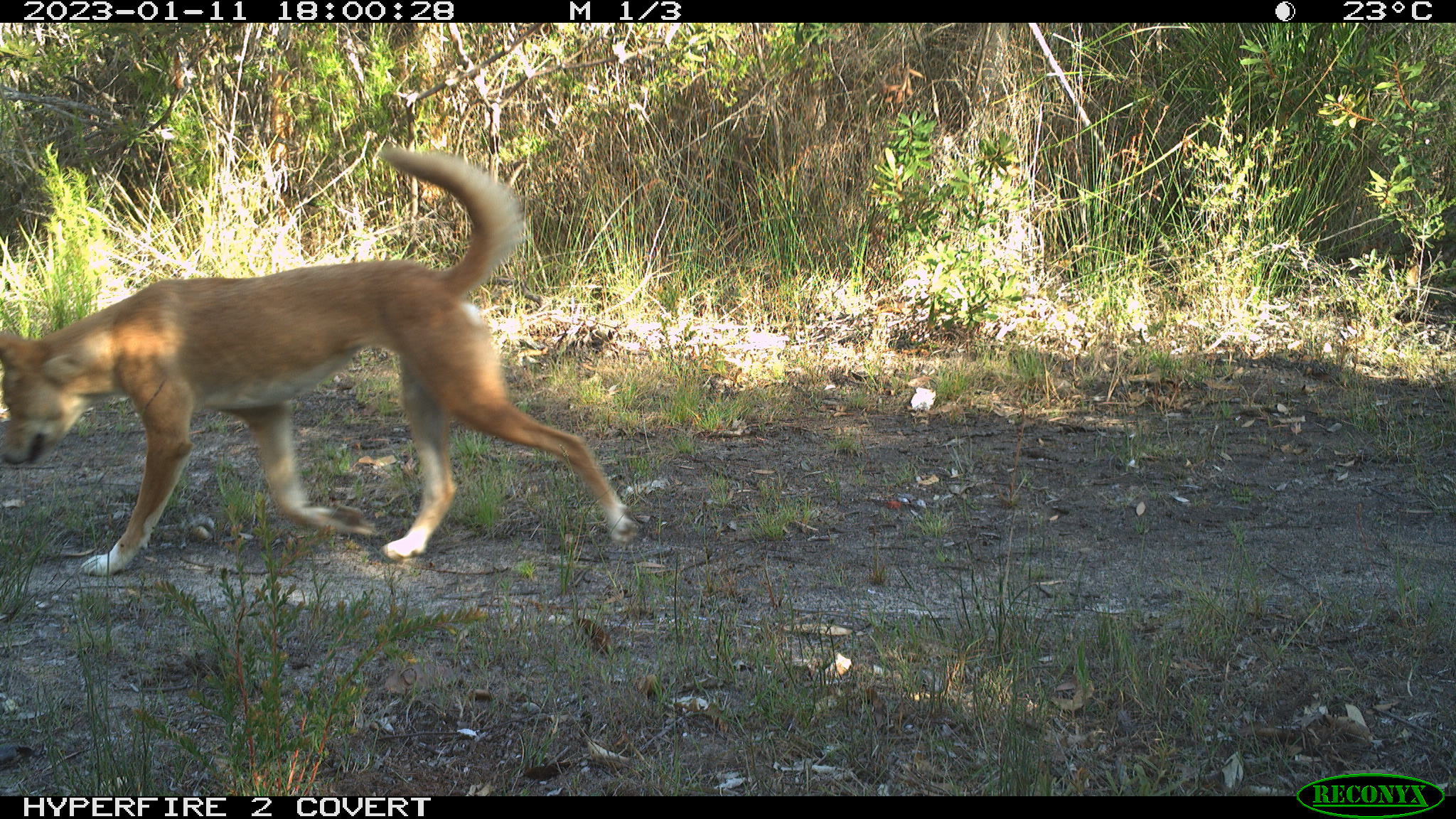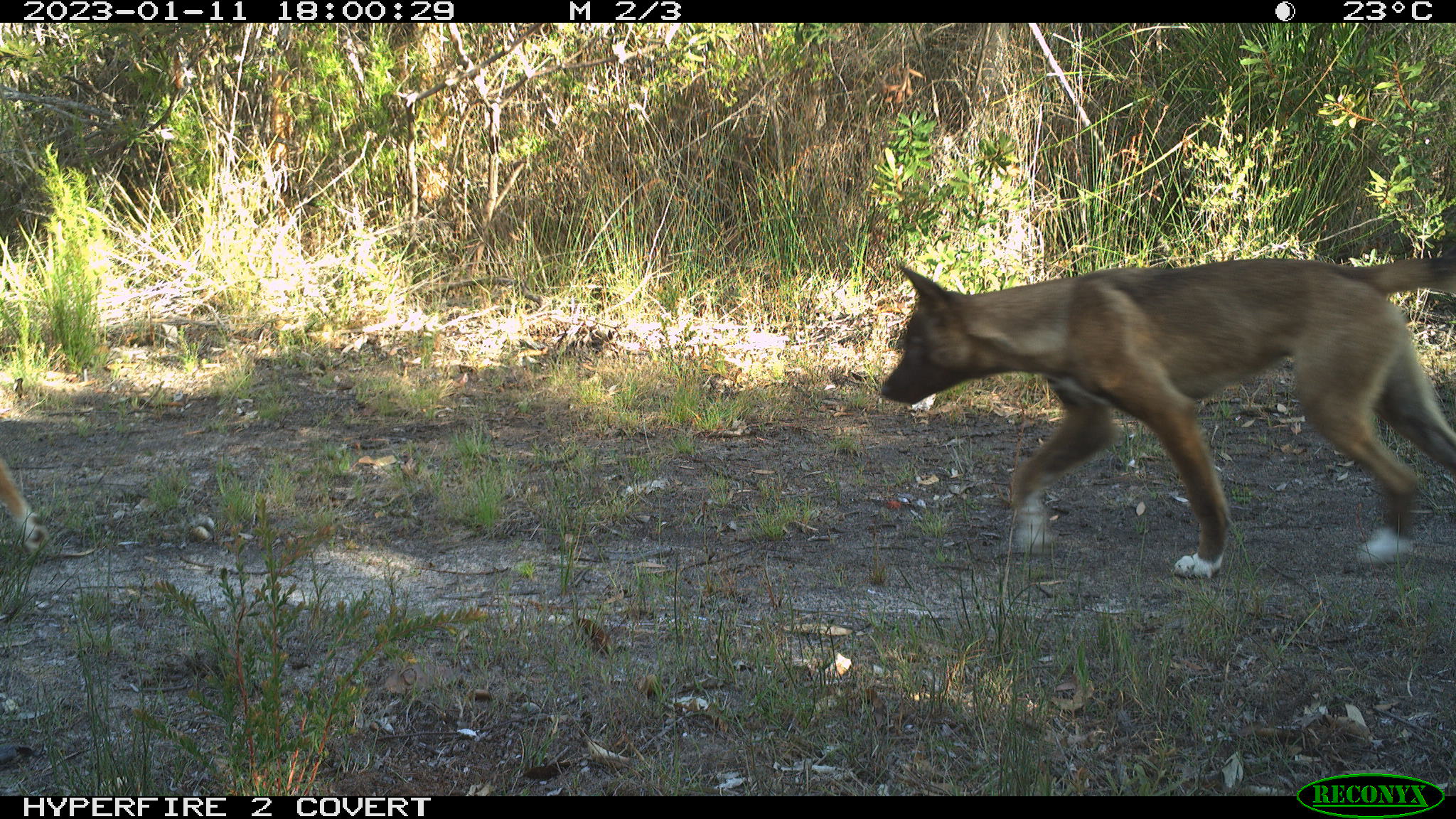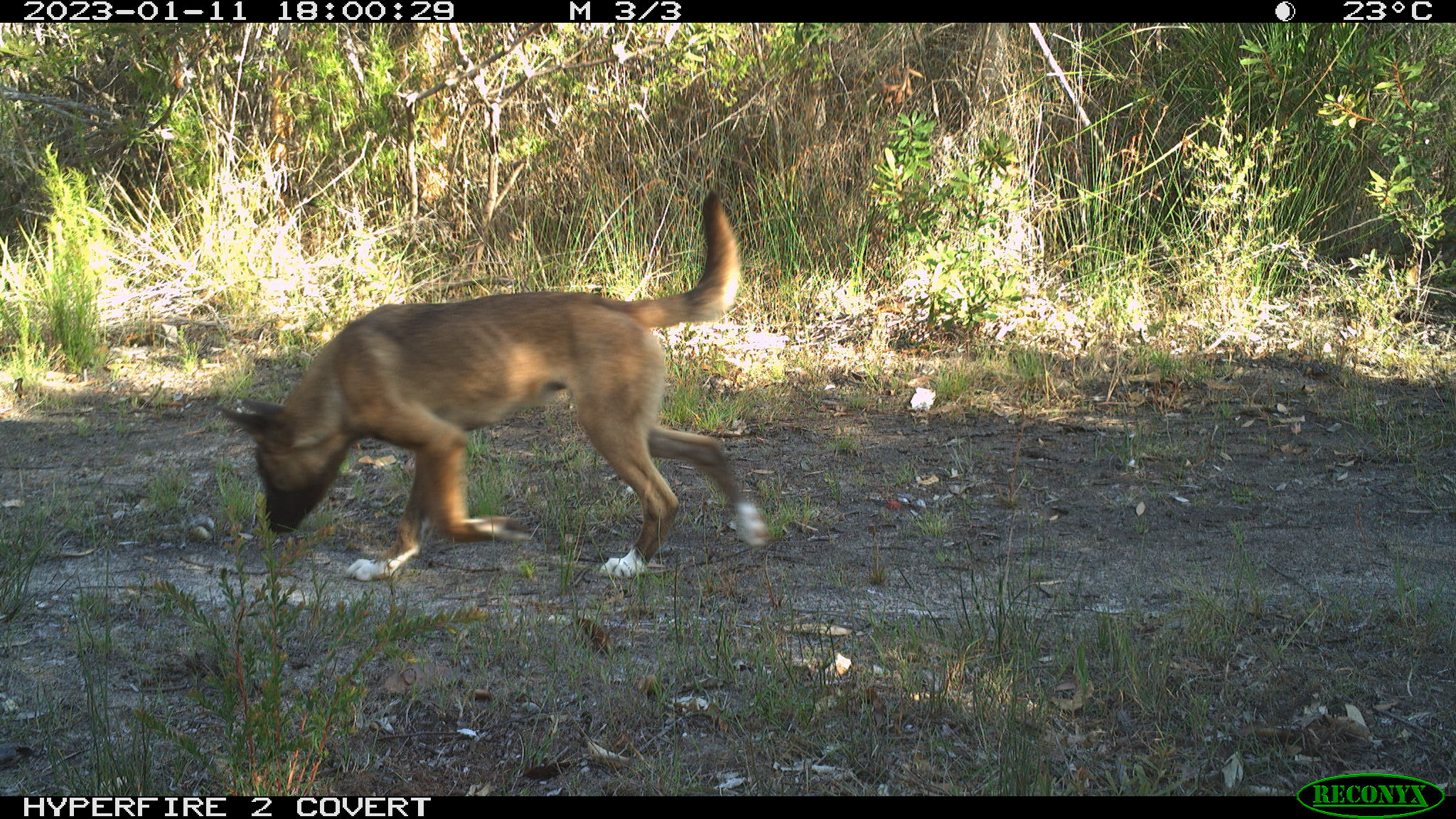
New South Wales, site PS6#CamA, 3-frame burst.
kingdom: Animalia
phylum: Chordata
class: Mammalia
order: Carnivora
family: Canidae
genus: Canis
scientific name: Canis familiaris dingo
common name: dingo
Dingo (Canis familiaris dingo).